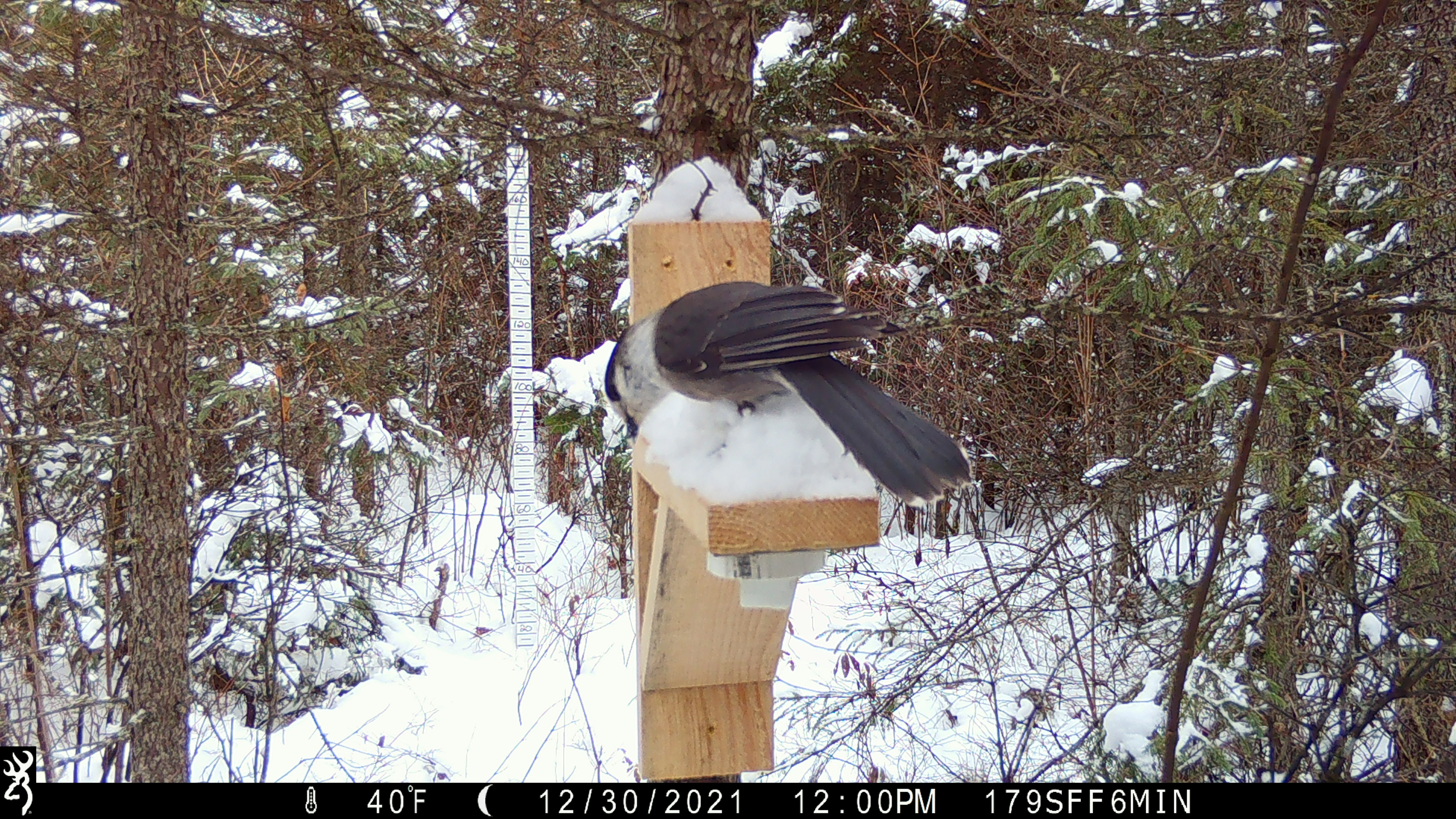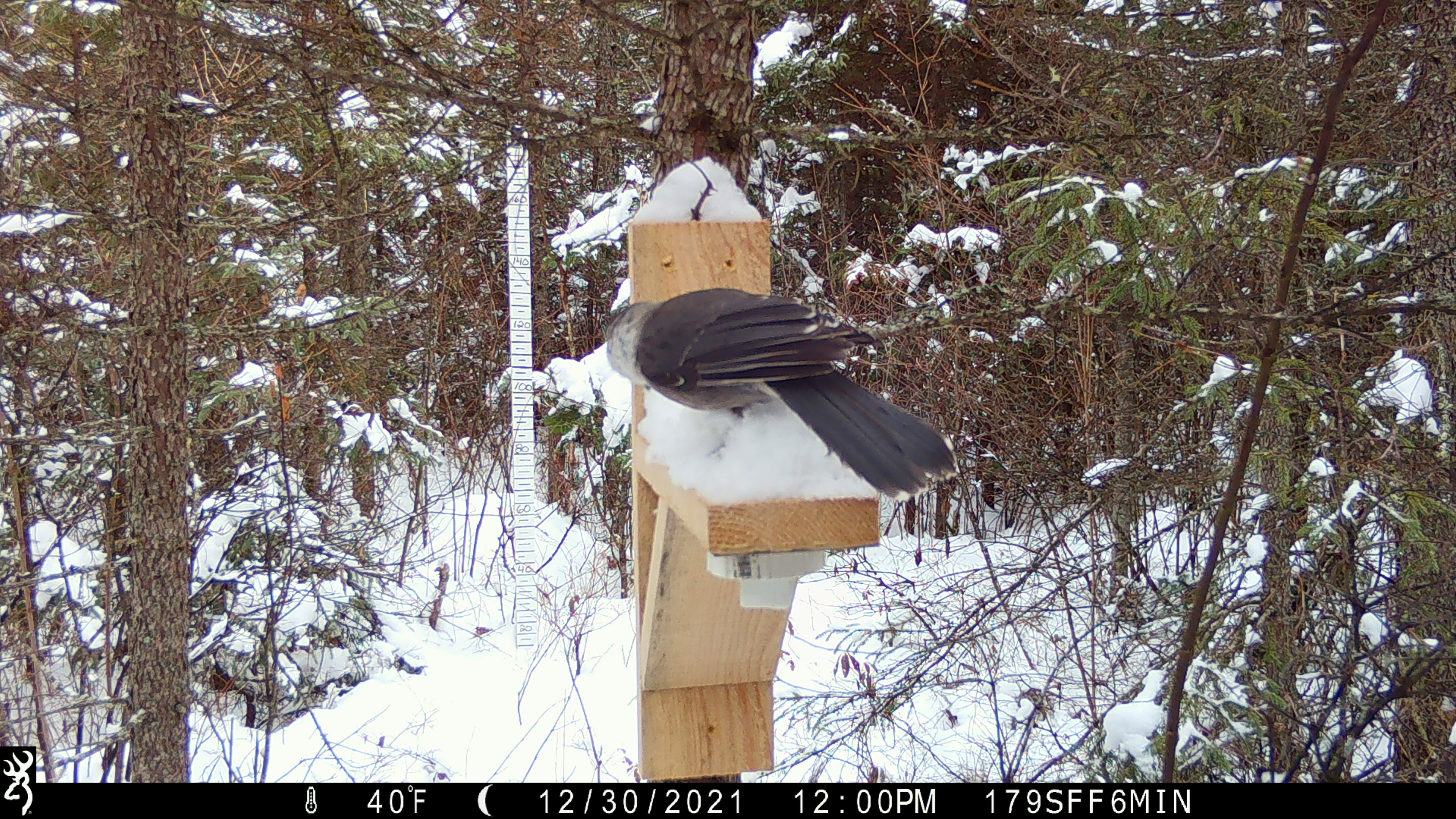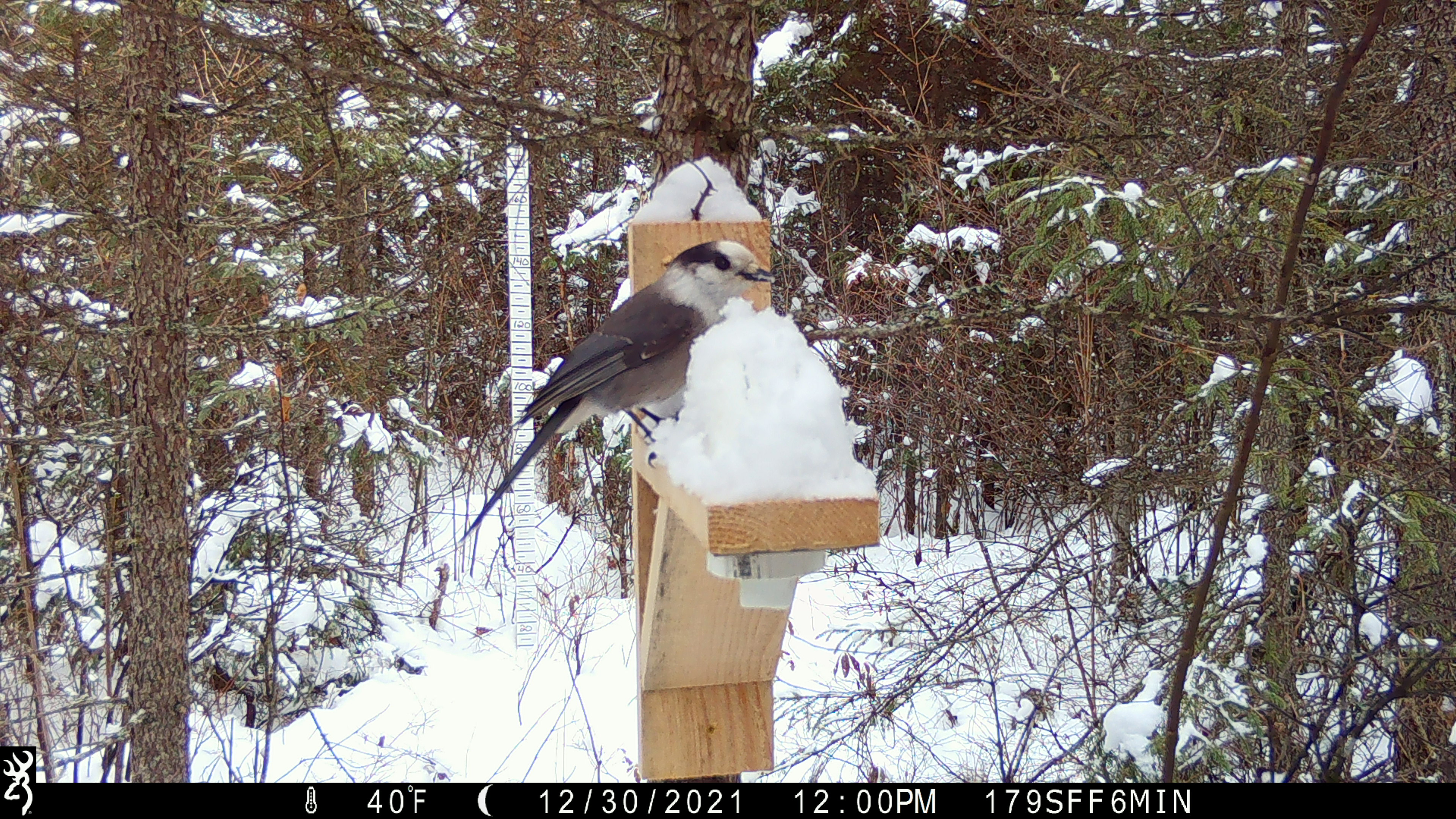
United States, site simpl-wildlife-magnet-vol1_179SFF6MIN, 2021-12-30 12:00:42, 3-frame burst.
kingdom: Animalia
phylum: Chordata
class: Aves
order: Passeriformes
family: Corvidae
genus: Perisoreus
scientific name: Perisoreus canadensis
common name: canada jay